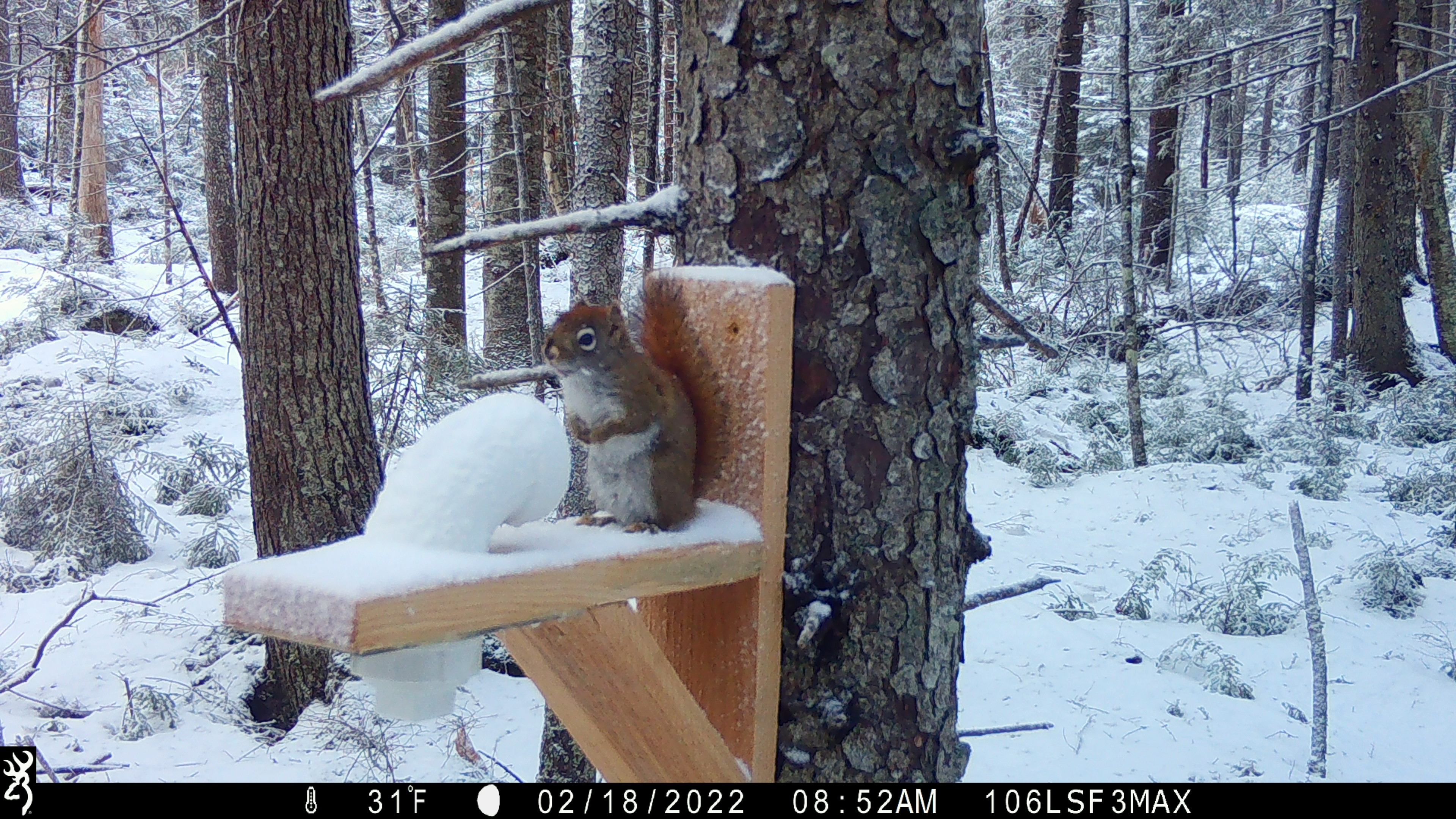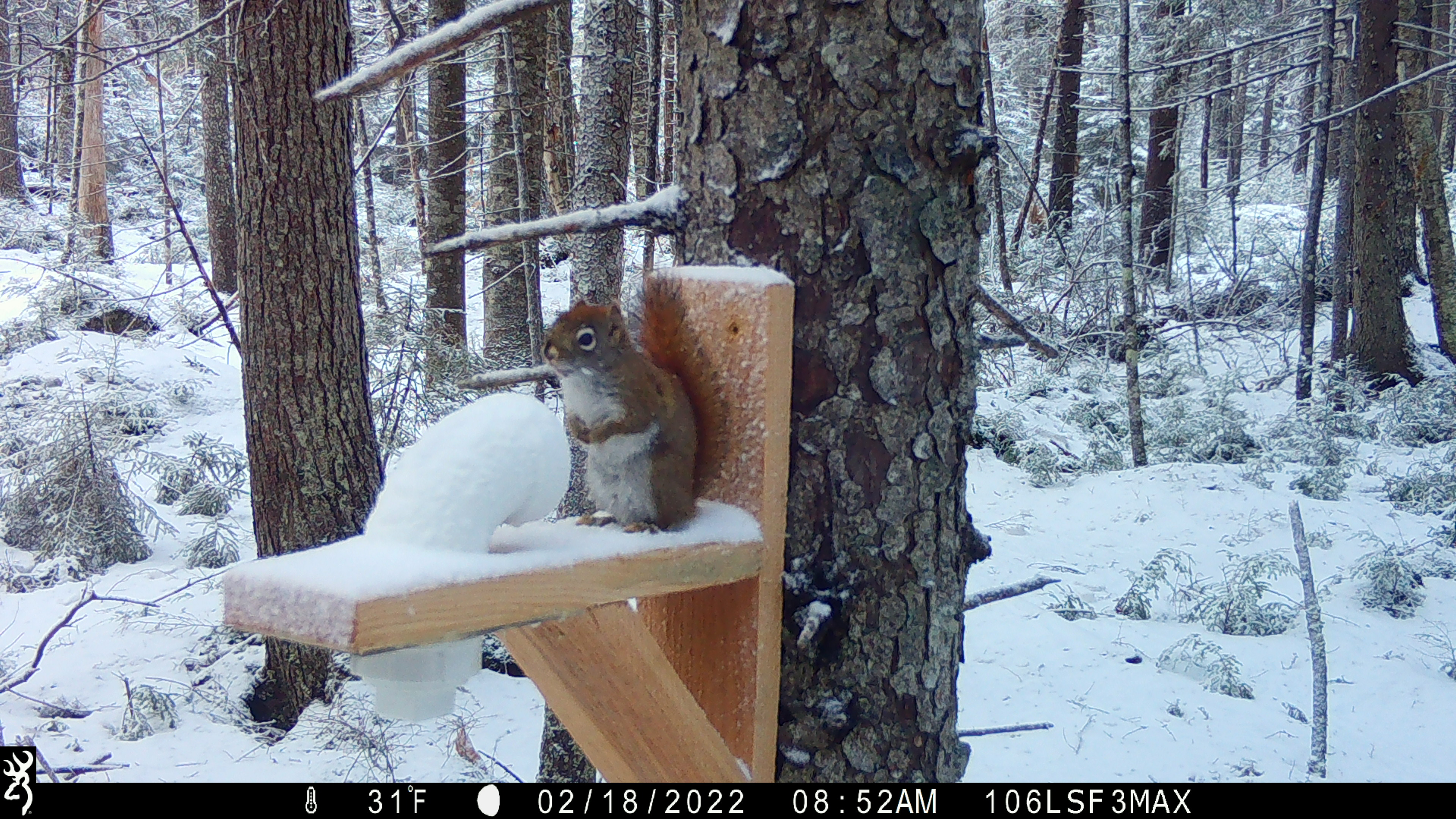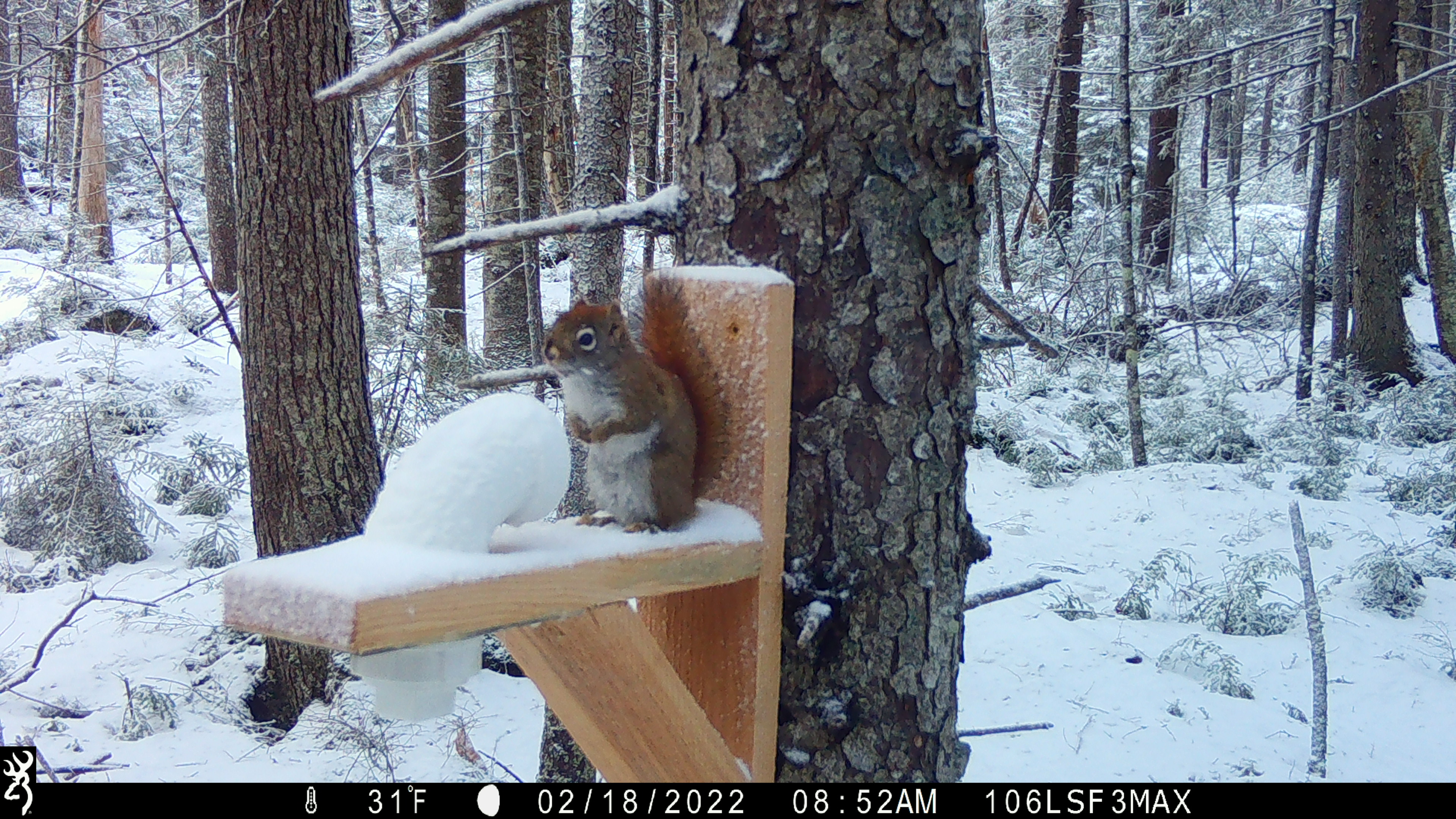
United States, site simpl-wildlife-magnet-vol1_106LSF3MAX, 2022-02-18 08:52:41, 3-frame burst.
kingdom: Animalia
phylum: Chordata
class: Mammalia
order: Rodentia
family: Sciuridae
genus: Tamiasciurus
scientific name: Tamiasciurus hudsonicus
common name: red squirrel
Red squirrel (Tamiasciurus hudsonicus).